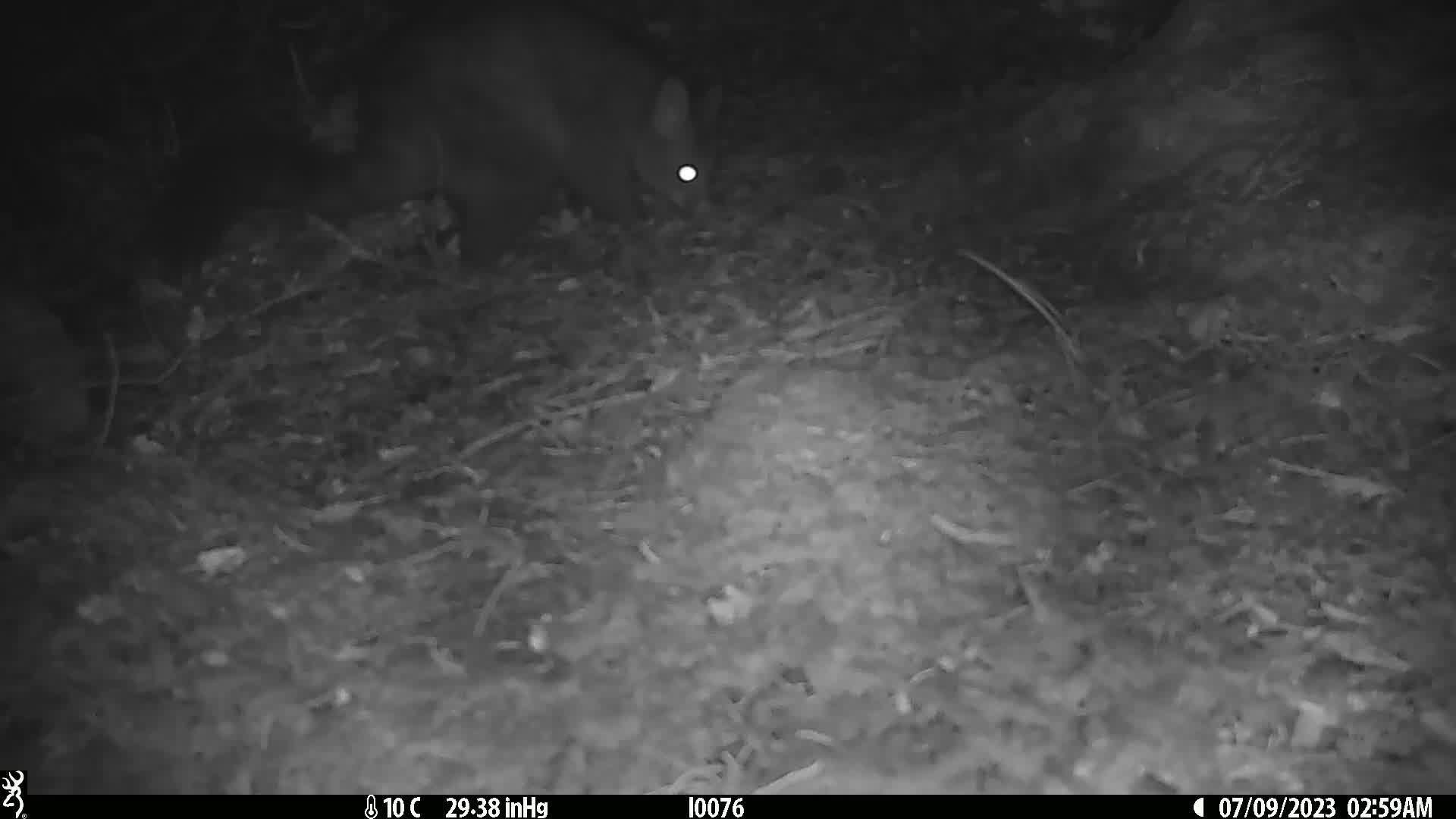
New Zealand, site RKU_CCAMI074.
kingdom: Animalia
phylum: Chordata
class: Mammalia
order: Diprotodontia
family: Phalangeridae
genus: Trichosurus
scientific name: Trichosurus vulpecula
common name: common brushtail possum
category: possum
Possum (common brushtail possum) (Trichosurus vulpecula).